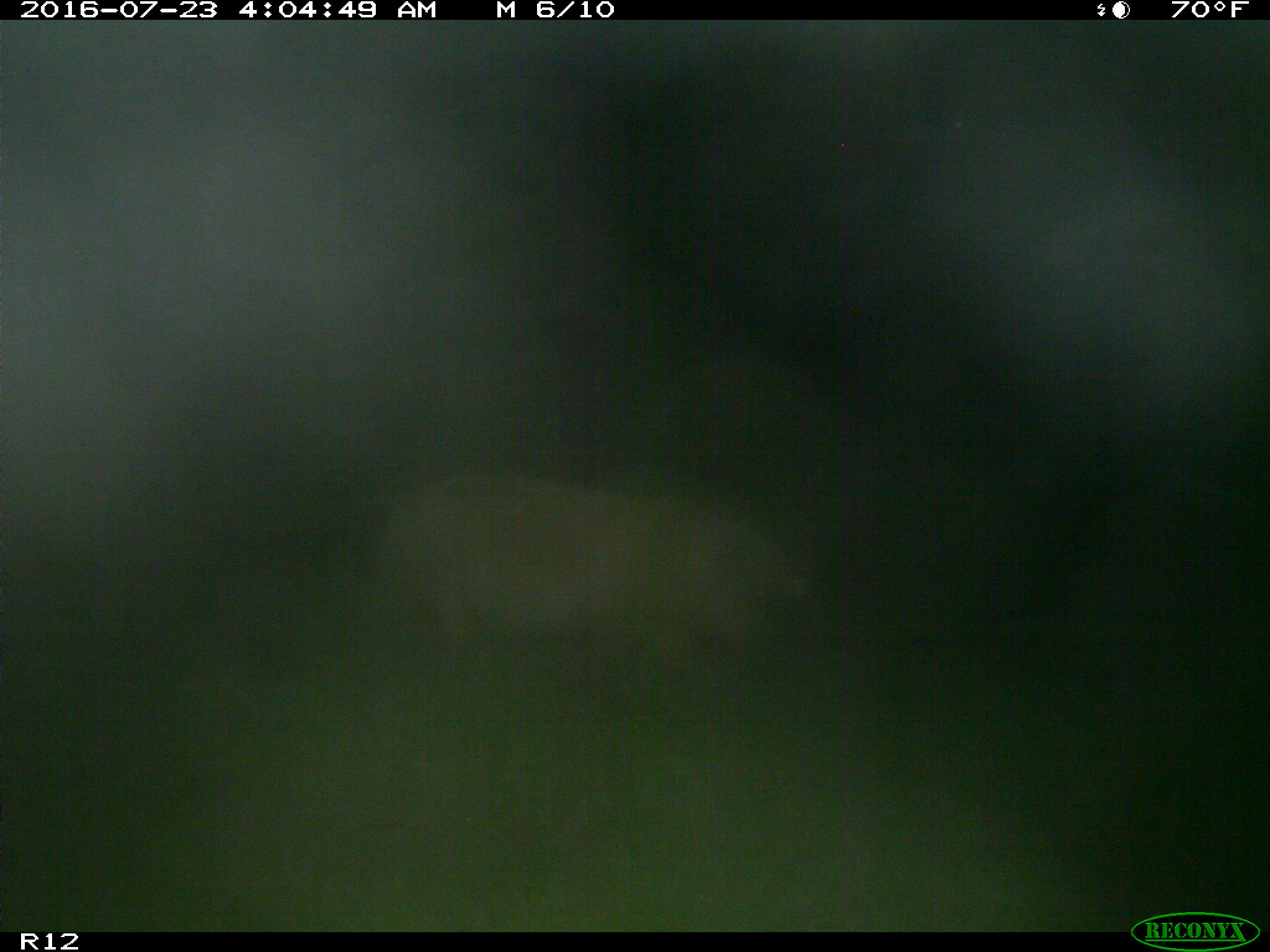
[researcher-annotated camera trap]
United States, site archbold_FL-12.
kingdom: Animalia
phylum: Chordata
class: Mammalia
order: Artiodactyla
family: Suidae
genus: Sus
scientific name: Sus scrofa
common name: wild boar